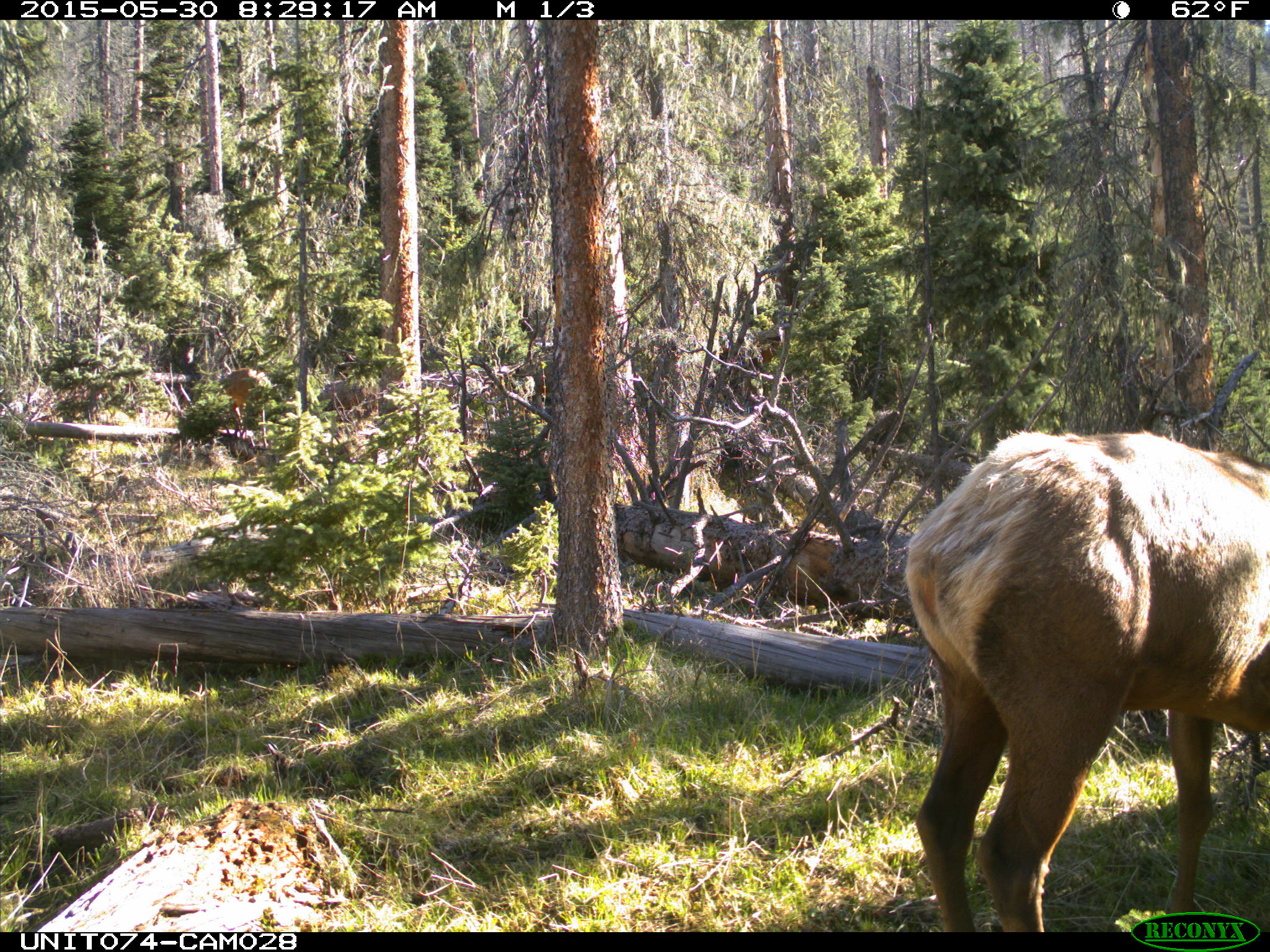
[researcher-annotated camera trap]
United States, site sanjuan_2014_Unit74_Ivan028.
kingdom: Animalia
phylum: Chordata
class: Mammalia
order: Artiodactyla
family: Cervidae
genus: Cervus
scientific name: Cervus elaphus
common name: red deer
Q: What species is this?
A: Cervus elaphus (red deer).